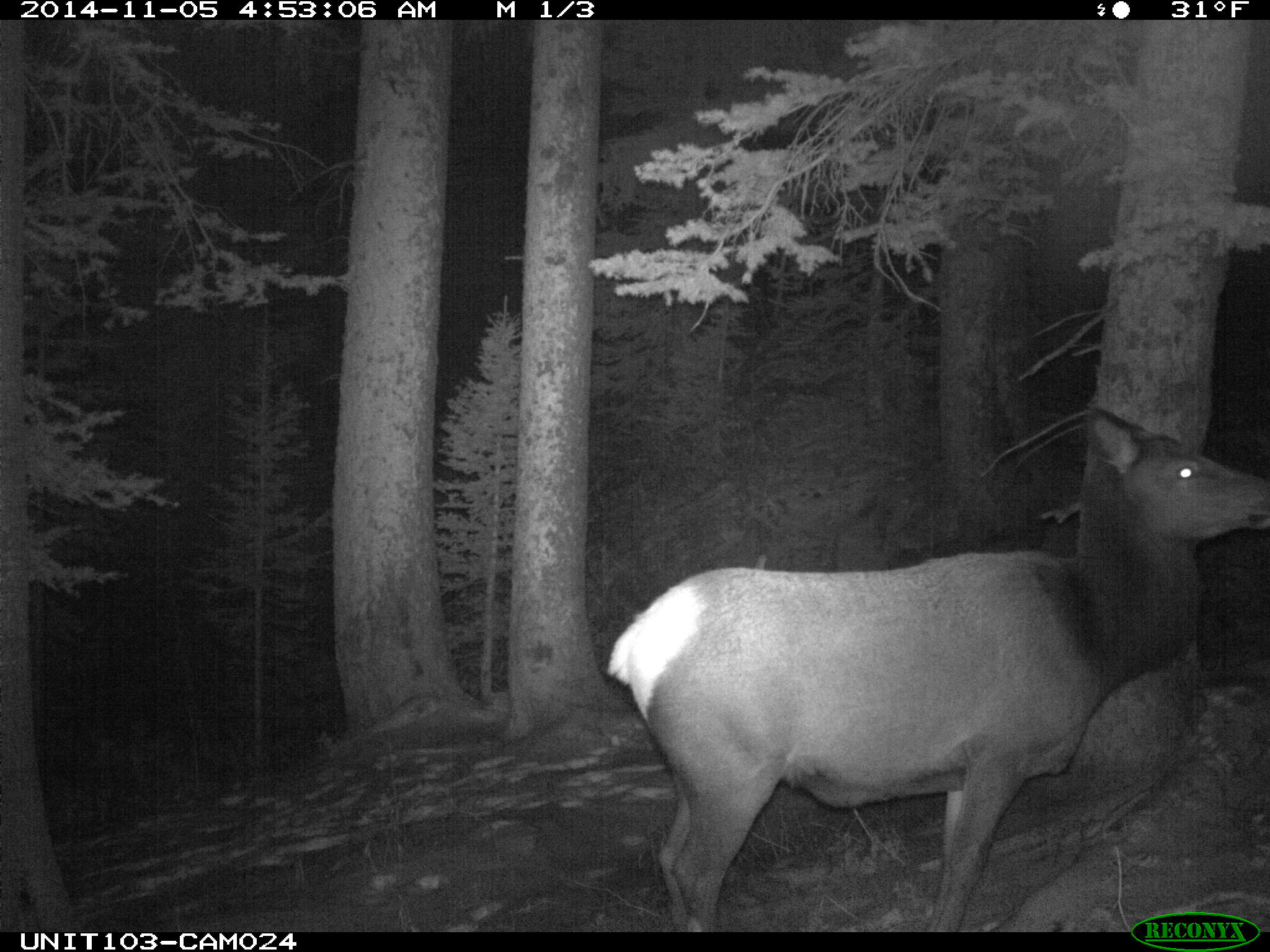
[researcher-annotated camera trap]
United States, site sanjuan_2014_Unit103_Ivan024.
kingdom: Animalia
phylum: Chordata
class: Mammalia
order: Artiodactyla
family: Cervidae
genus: Cervus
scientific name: Cervus elaphus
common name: red deer